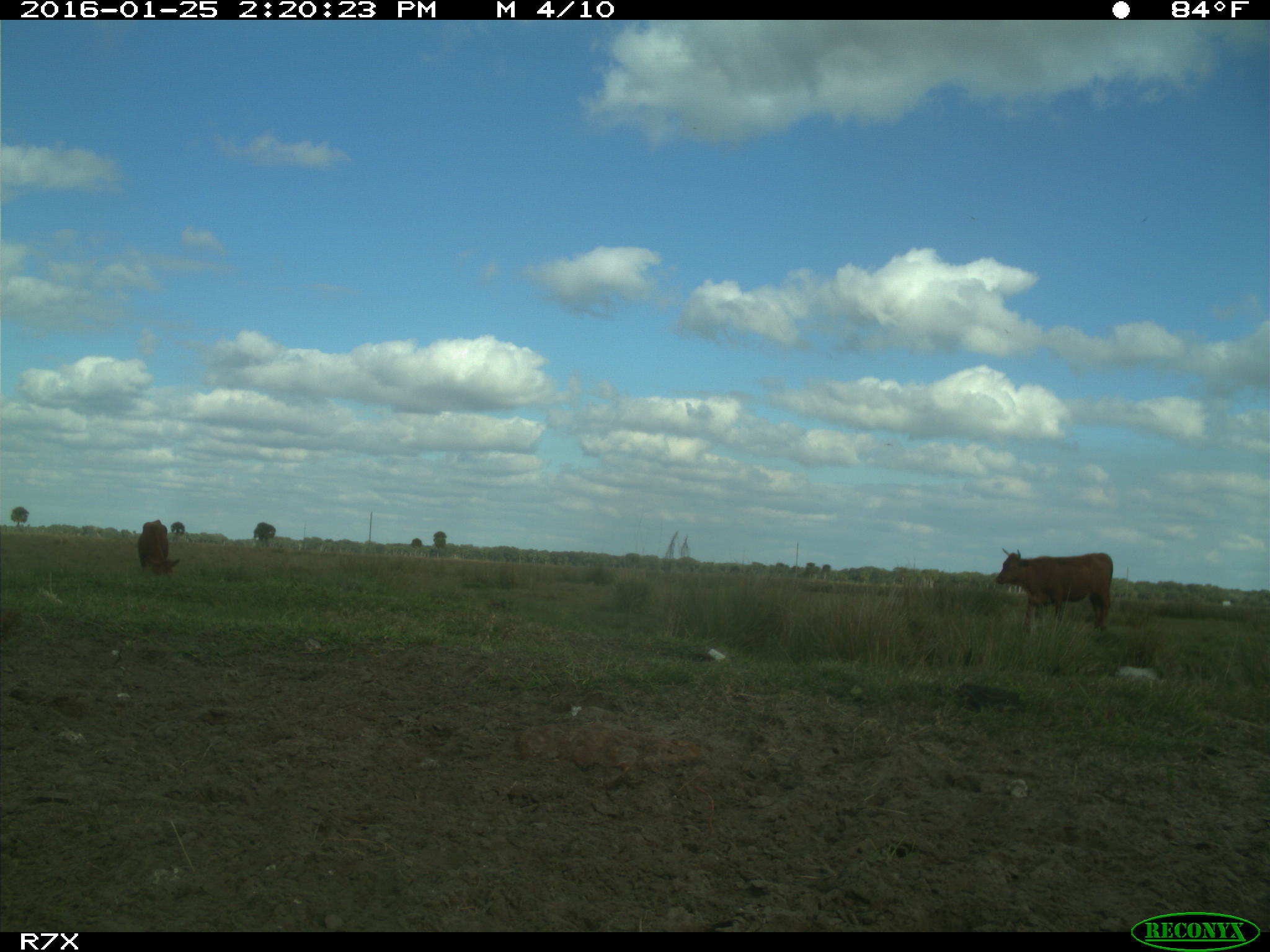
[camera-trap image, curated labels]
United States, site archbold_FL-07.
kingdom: Animalia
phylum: Chordata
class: Mammalia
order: Artiodactyla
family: Bovidae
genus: Bos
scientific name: Bos taurus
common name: domestic cow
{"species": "Bos taurus (domestic cow)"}